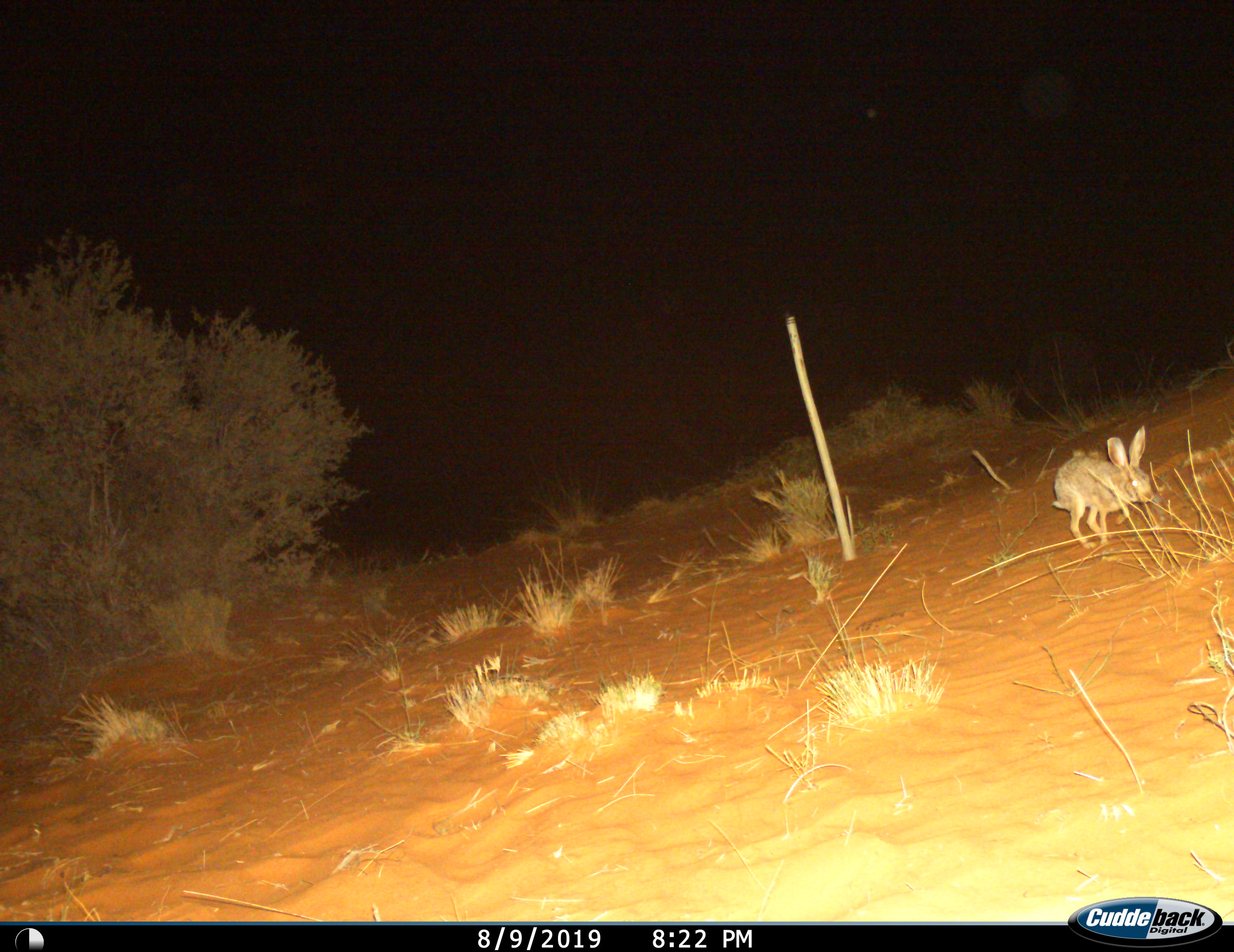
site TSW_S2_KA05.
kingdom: Animalia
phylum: Chordata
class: Mammalia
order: Lagomorpha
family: Leporidae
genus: Lepus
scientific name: Lepus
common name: hare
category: hareunknown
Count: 1.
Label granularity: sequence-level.